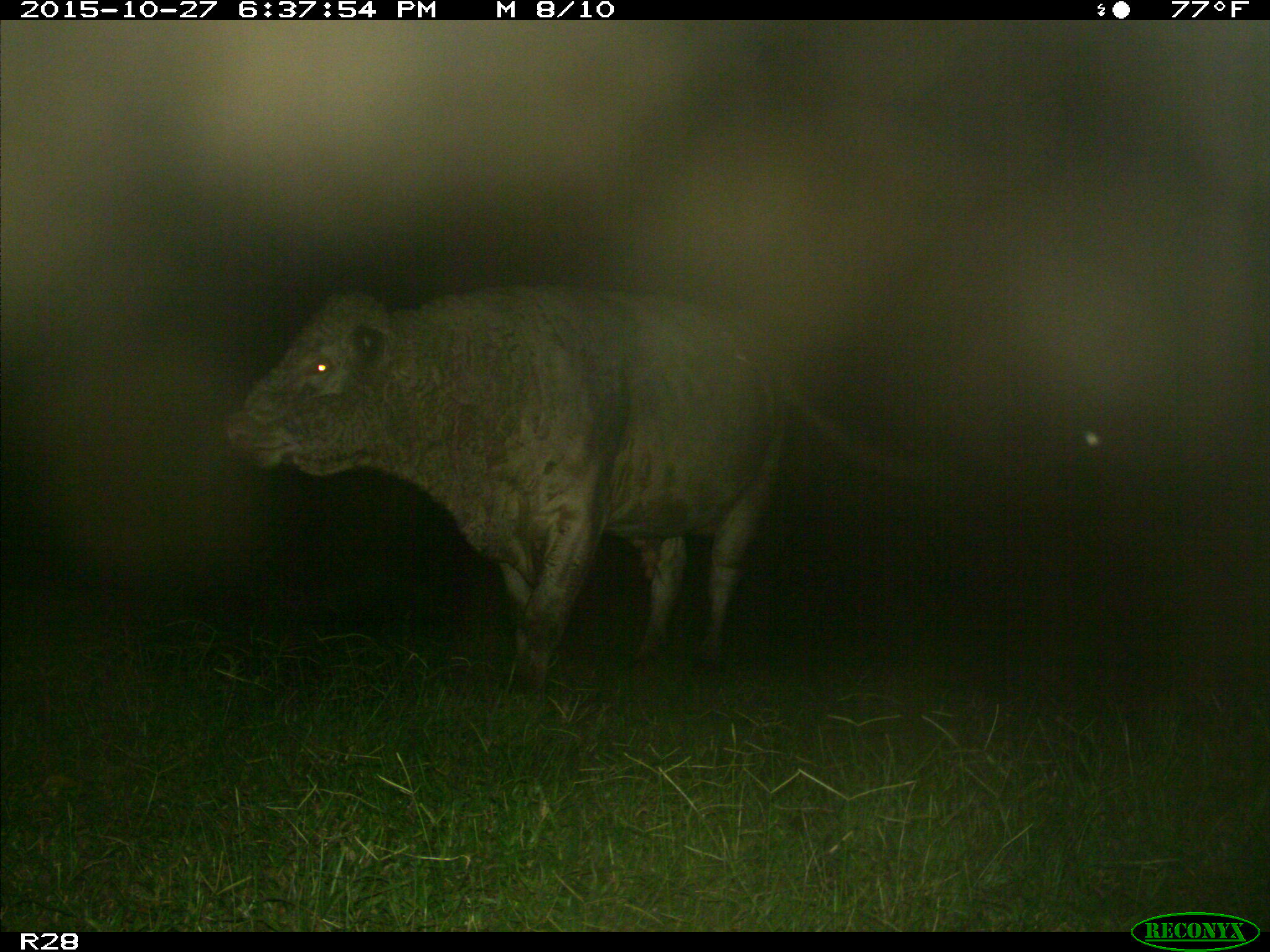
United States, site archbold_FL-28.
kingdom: Animalia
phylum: Chordata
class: Mammalia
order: Artiodactyla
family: Bovidae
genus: Bos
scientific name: Bos taurus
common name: domestic cow